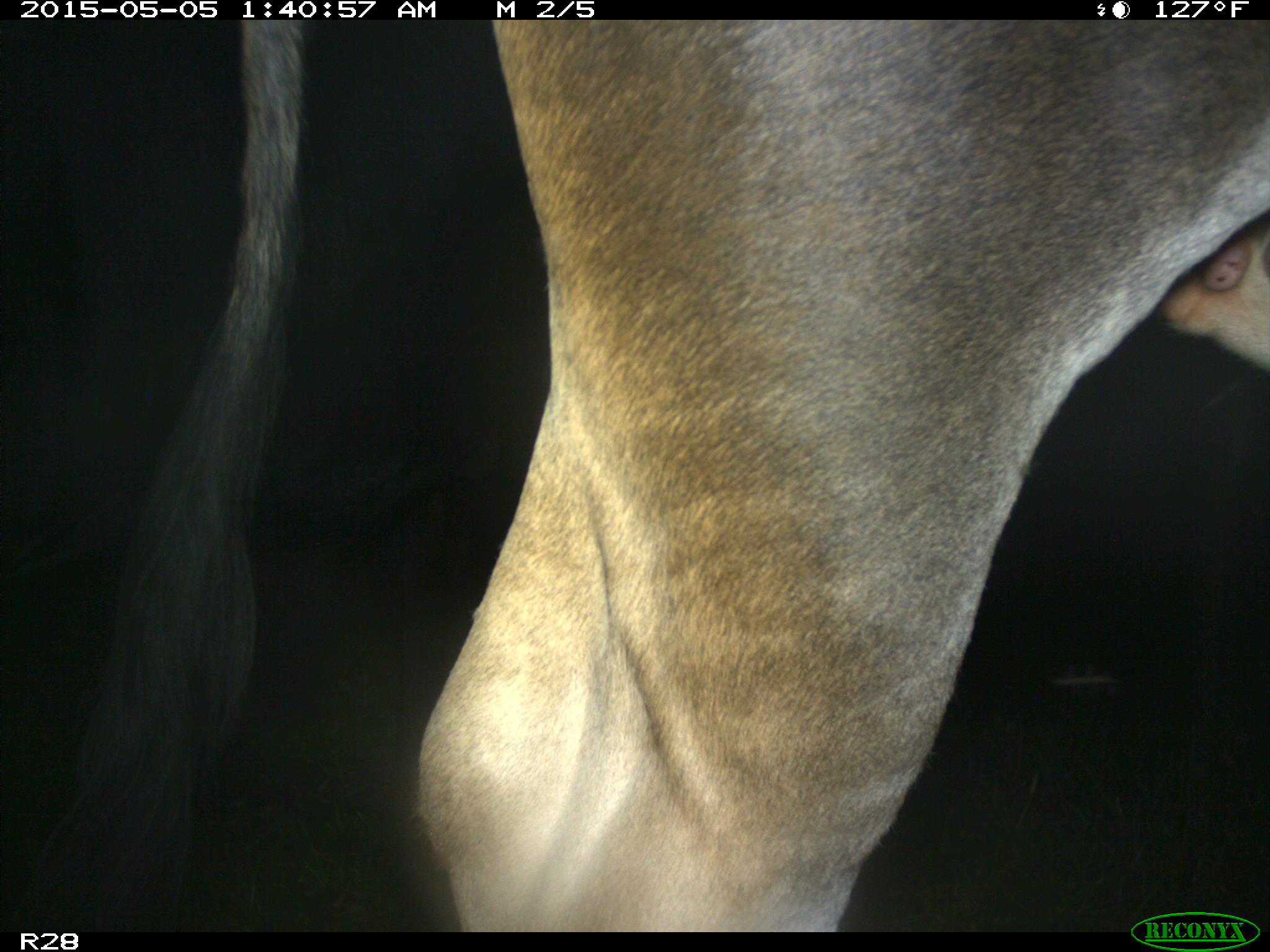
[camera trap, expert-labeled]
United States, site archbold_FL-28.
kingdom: Animalia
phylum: Chordata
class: Mammalia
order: Artiodactyla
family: Bovidae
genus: Bos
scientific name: Bos taurus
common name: domestic cow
Bos taurus (domestic cow).